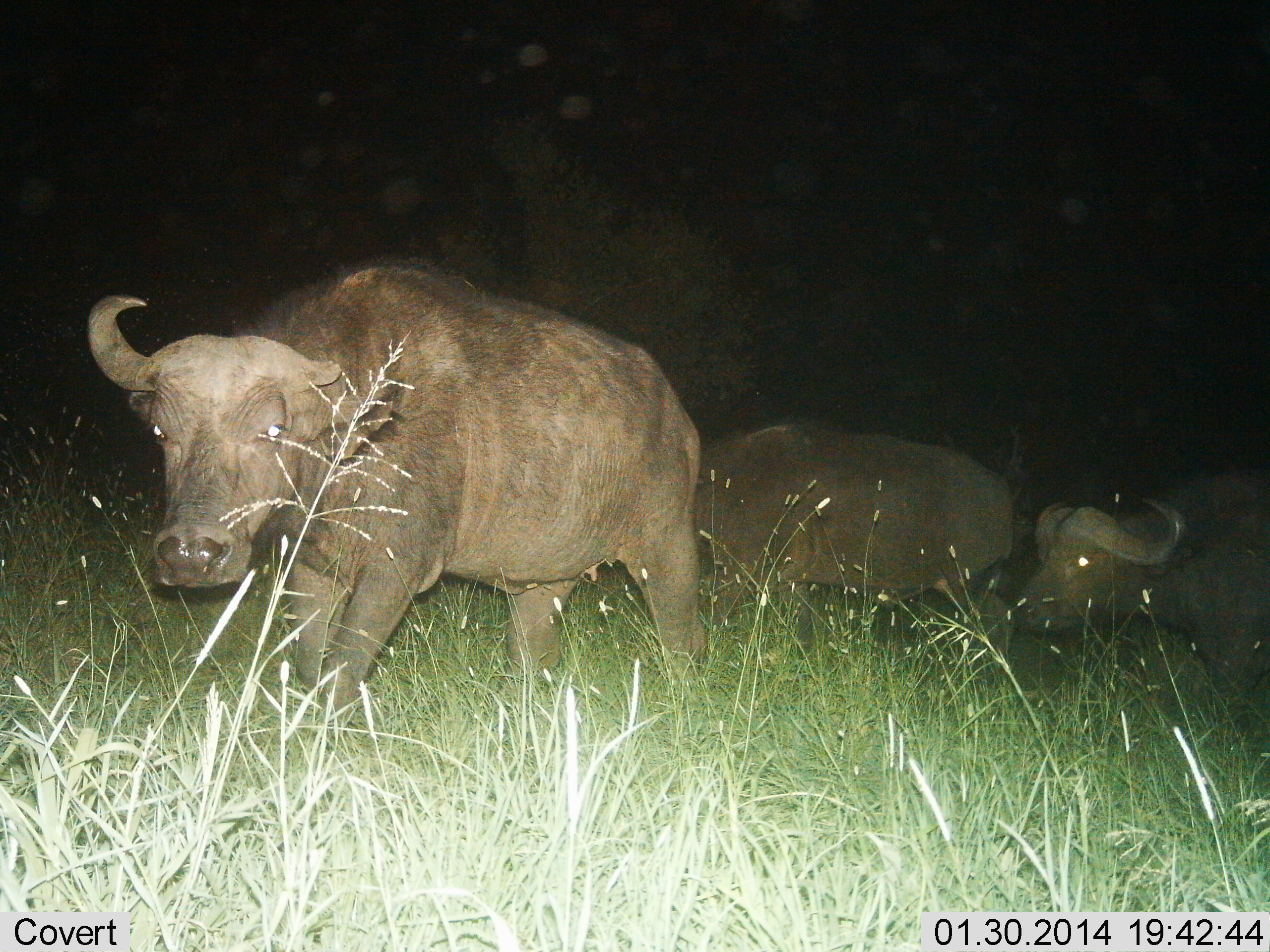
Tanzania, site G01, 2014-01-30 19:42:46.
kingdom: Animalia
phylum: Chordata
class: Mammalia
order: Artiodactyla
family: Bovidae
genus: Syncerus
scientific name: Syncerus caffer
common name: cape buffalo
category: buffalo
Buffalo (cape buffalo) (Syncerus caffer), count 3. Behavior (volunteer vote fractions): standing 30%, resting 0%, moving 80%, interacting 10%. Young present (vote fraction): 0%. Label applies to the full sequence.